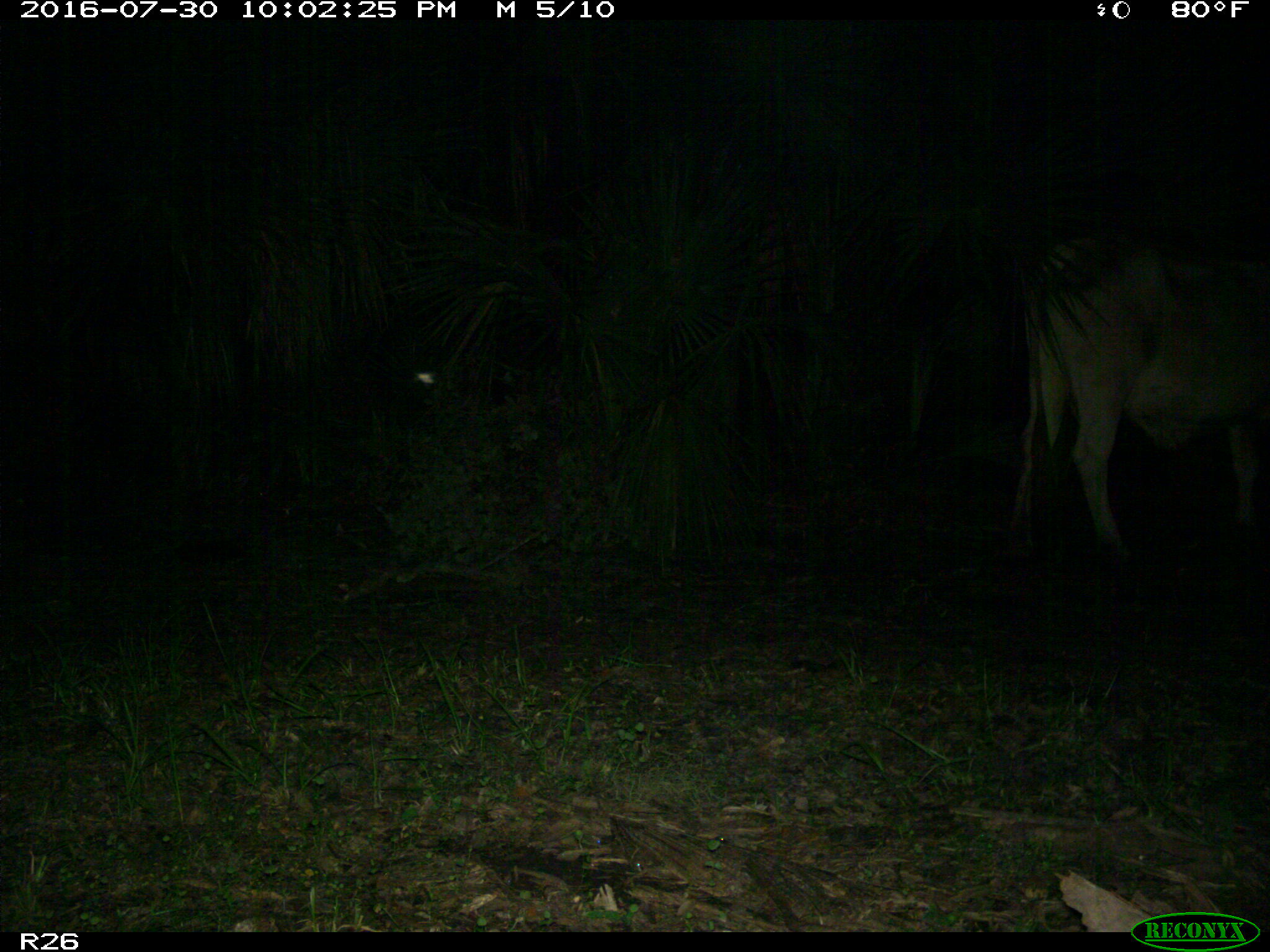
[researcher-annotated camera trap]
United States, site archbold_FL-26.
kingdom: Animalia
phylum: Chordata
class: Mammalia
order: Artiodactyla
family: Bovidae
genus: Bos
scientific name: Bos taurus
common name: domestic cow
Bos taurus (domestic cow).